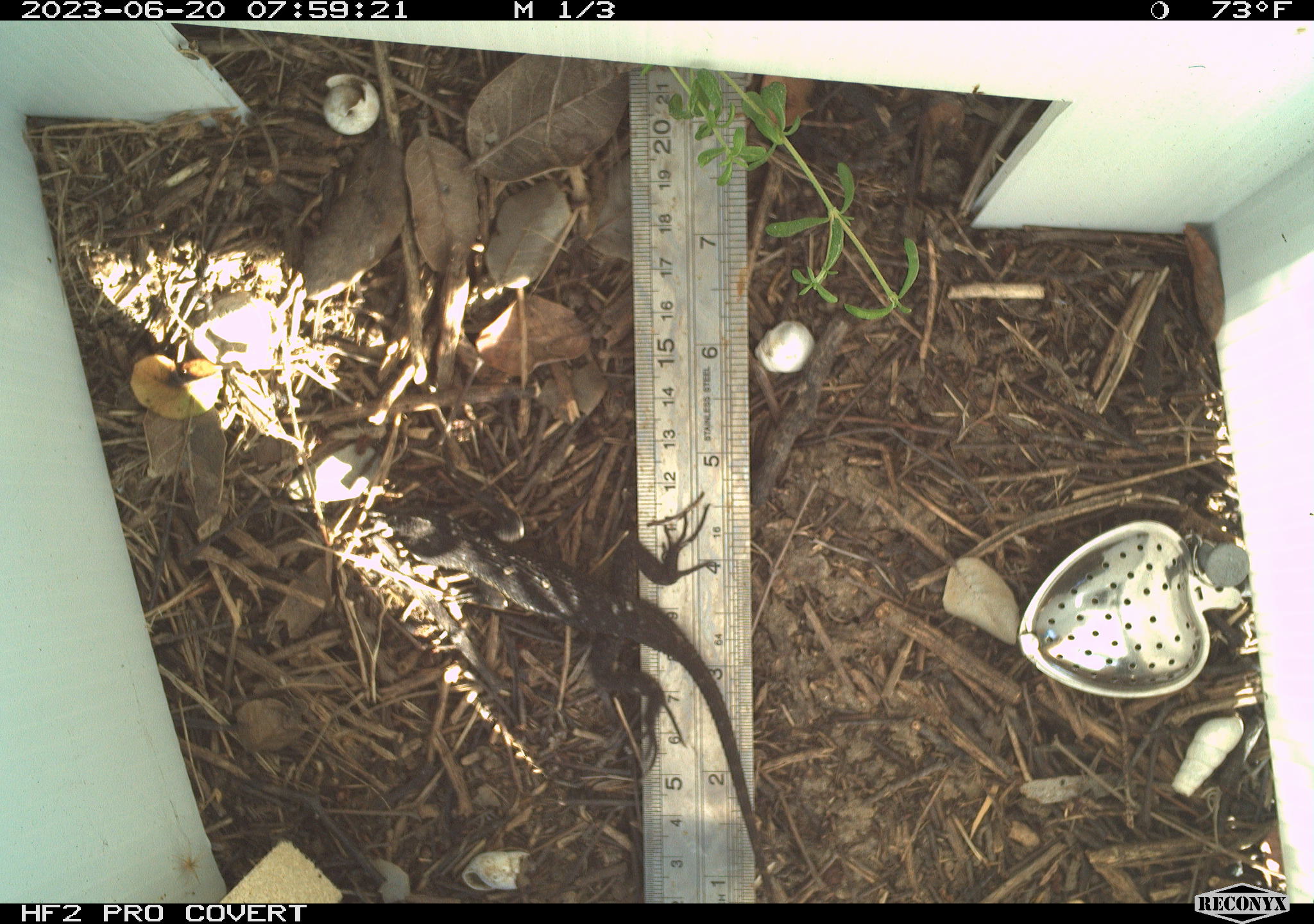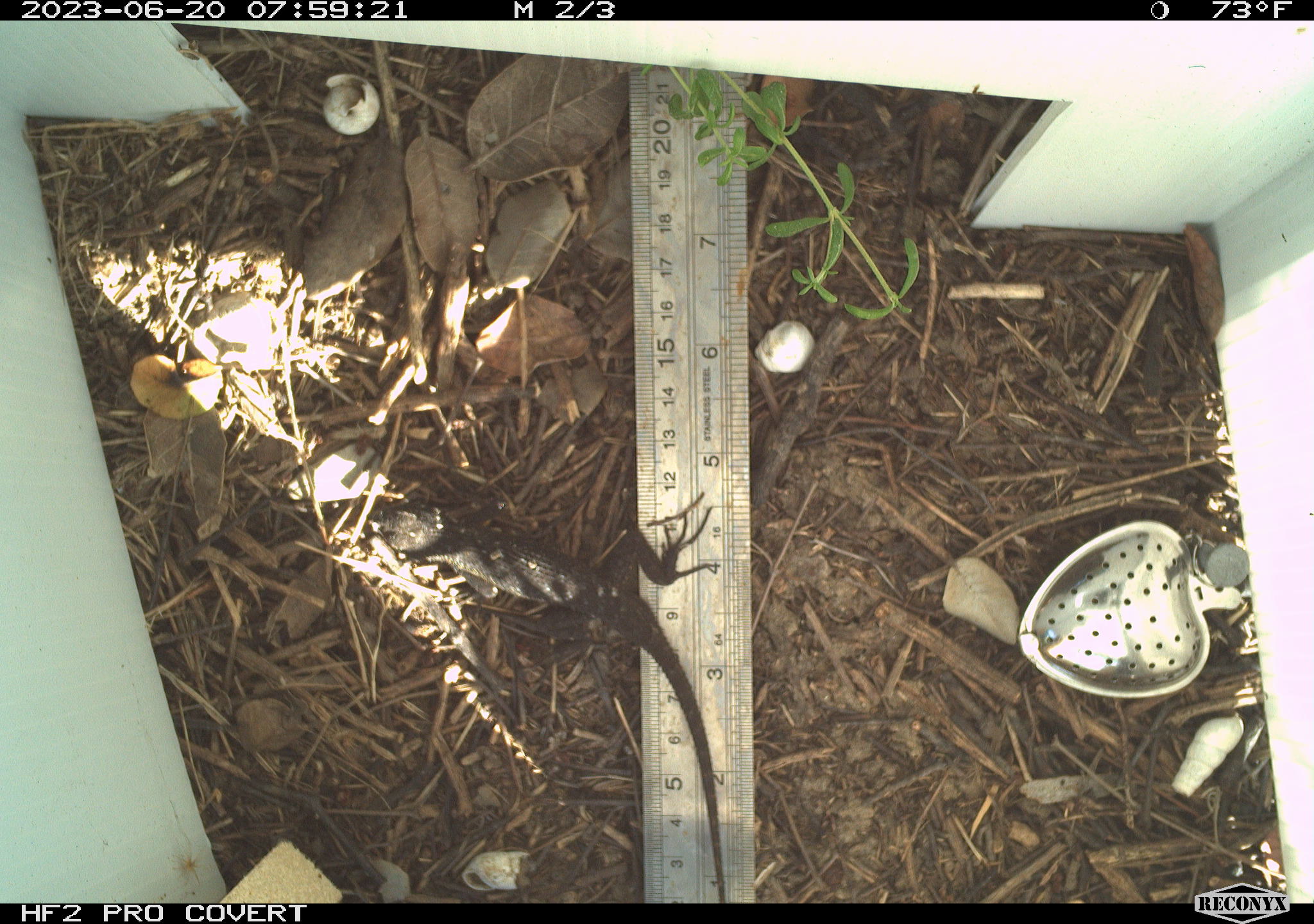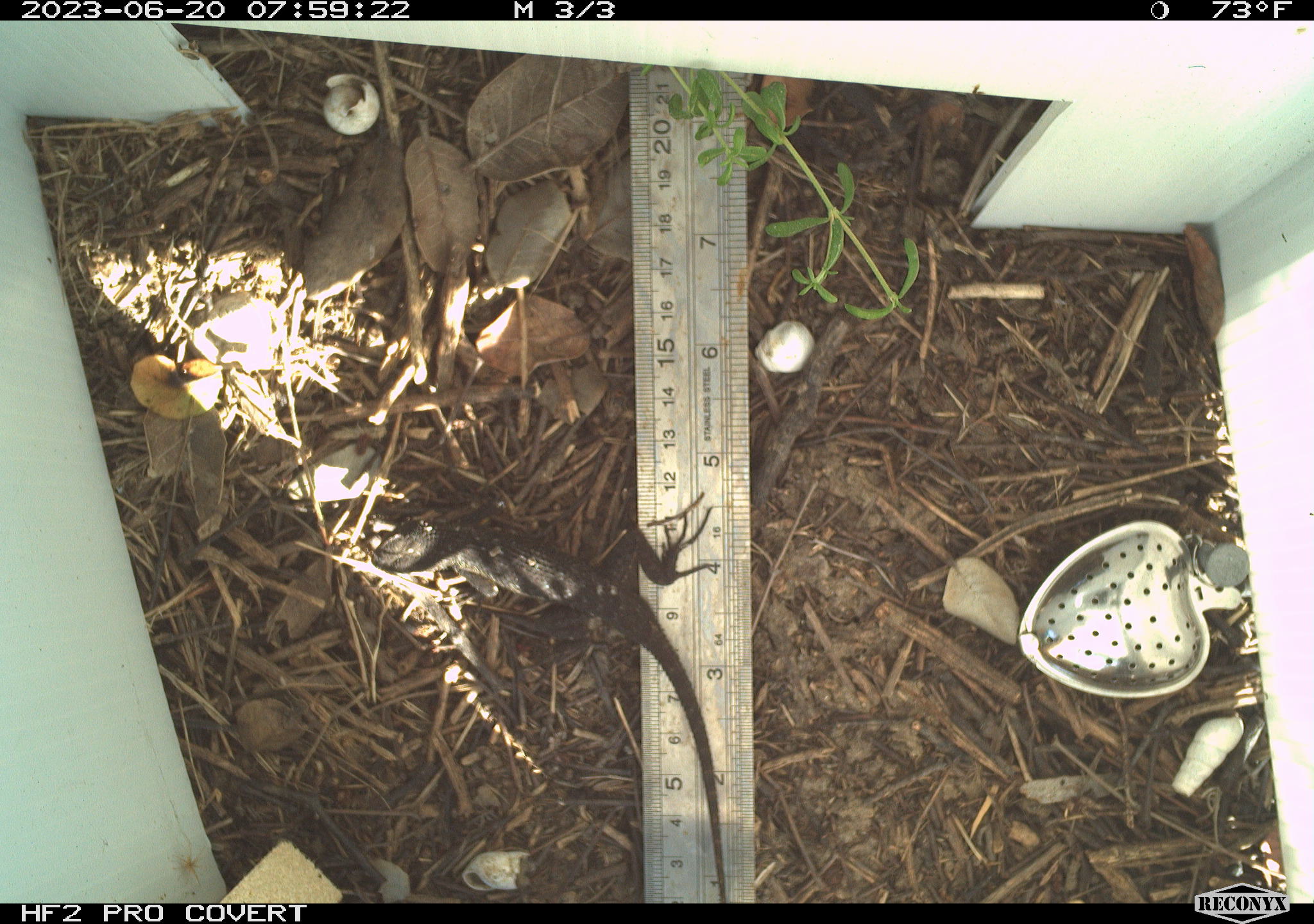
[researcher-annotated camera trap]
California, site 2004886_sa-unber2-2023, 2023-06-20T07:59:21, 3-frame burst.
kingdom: Animalia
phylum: Chordata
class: Reptilia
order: Squamata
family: Phrynosomatidae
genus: Sceloporus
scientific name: Sceloporus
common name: spiny lizards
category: sceloporus species